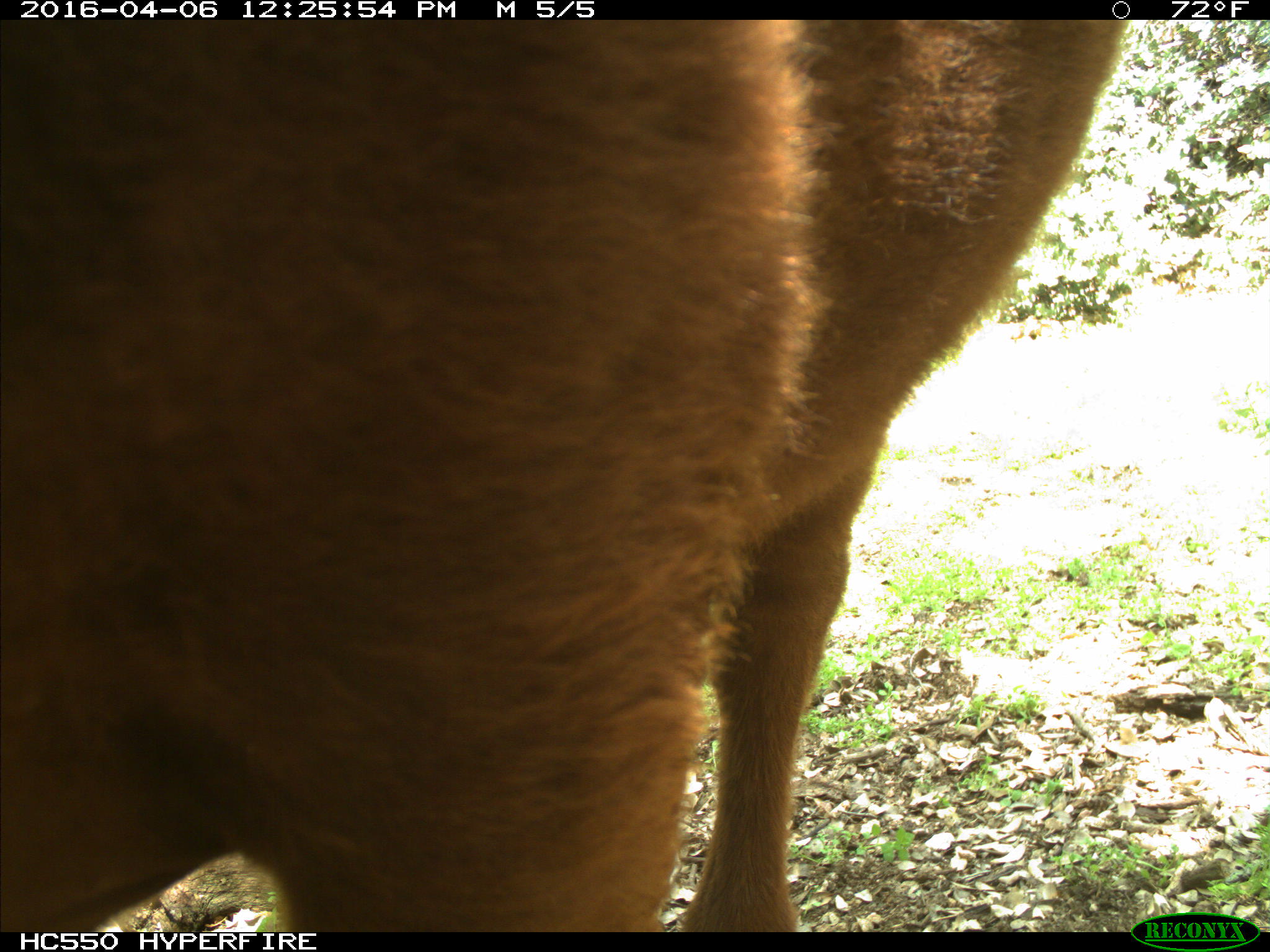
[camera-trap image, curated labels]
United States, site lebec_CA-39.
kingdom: Animalia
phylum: Chordata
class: Mammalia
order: Artiodactyla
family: Bovidae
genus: Bos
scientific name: Bos taurus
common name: domestic cow